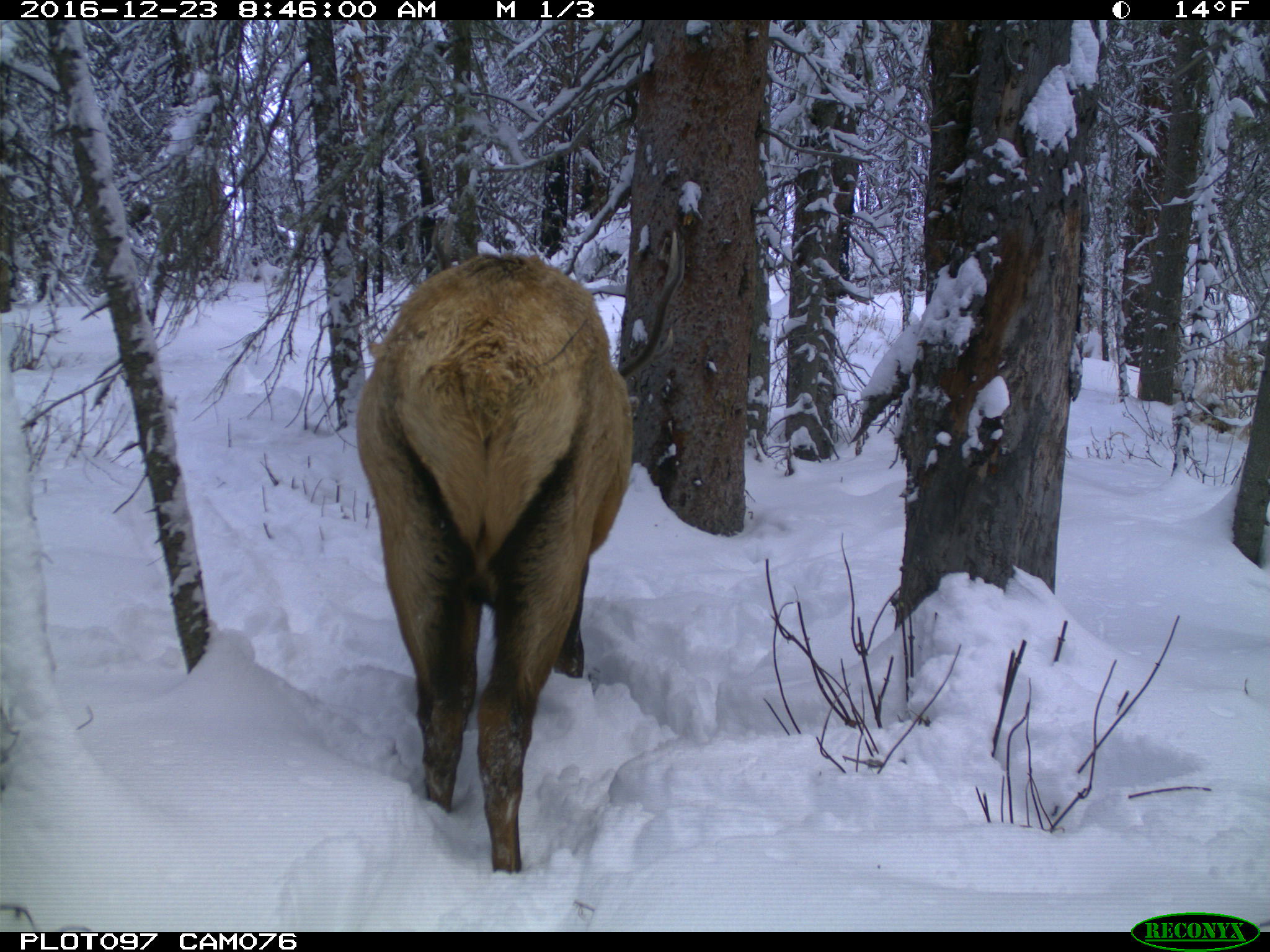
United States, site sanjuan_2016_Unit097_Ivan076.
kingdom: Animalia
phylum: Chordata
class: Mammalia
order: Artiodactyla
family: Cervidae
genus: Cervus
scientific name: Cervus elaphus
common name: red deer